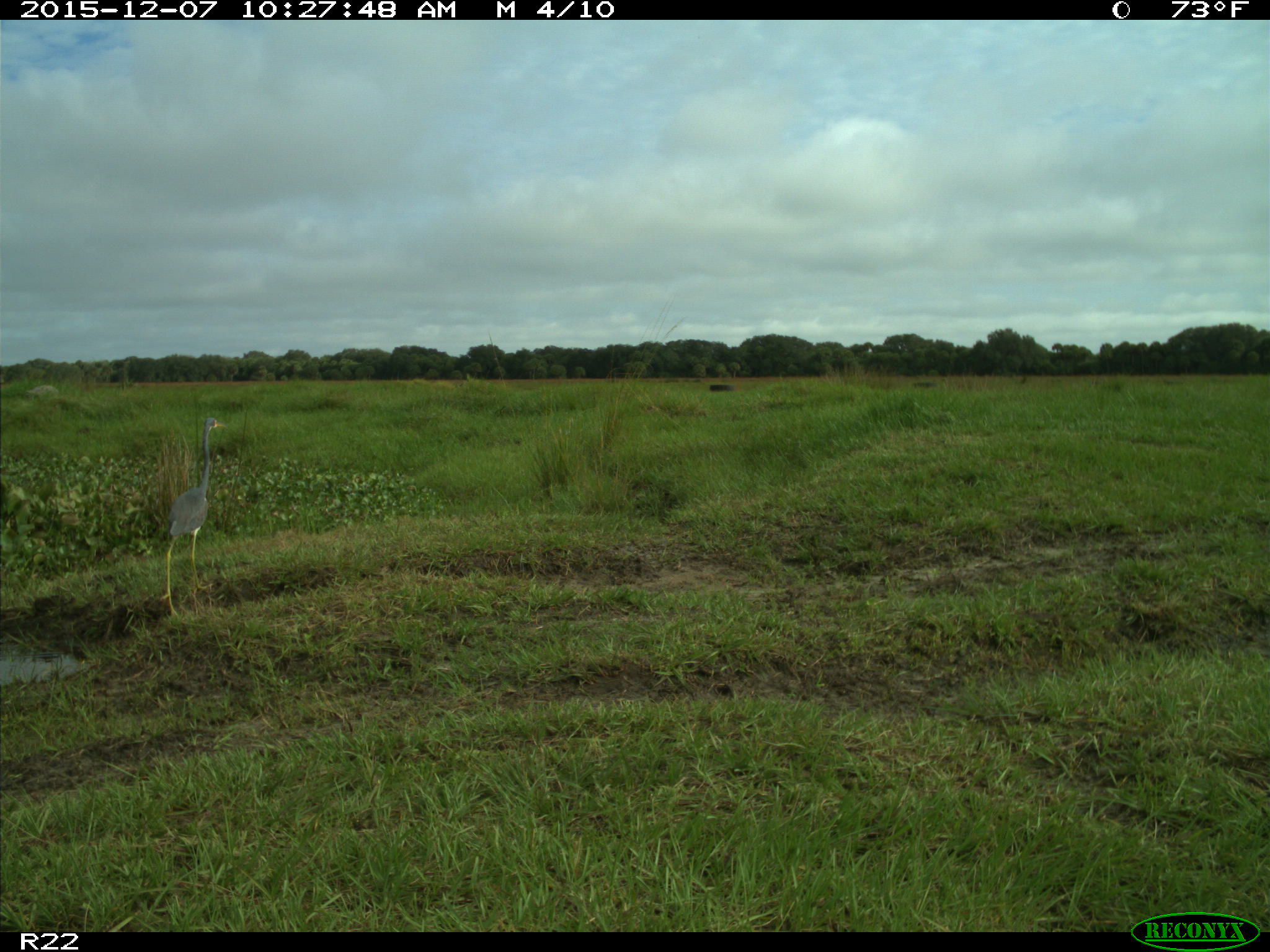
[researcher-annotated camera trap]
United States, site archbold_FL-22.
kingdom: Animalia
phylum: Chordata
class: Aves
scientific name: Aves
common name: birds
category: unidentified bird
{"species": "unidentified bird (birds) (Aves)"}